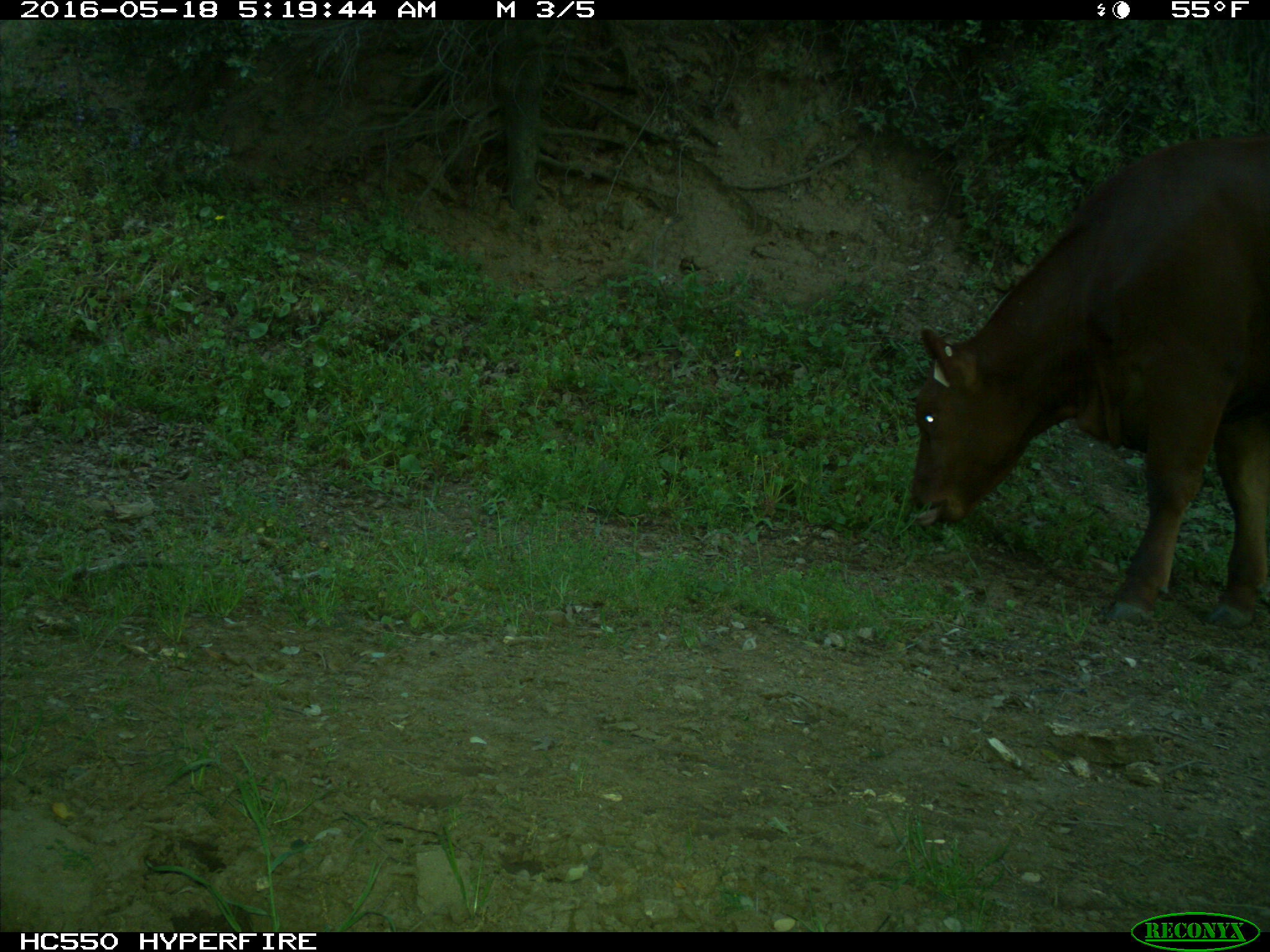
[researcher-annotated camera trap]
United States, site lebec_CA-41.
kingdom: Animalia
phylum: Chordata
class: Mammalia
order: Artiodactyla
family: Bovidae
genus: Bos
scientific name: Bos taurus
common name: domestic cow